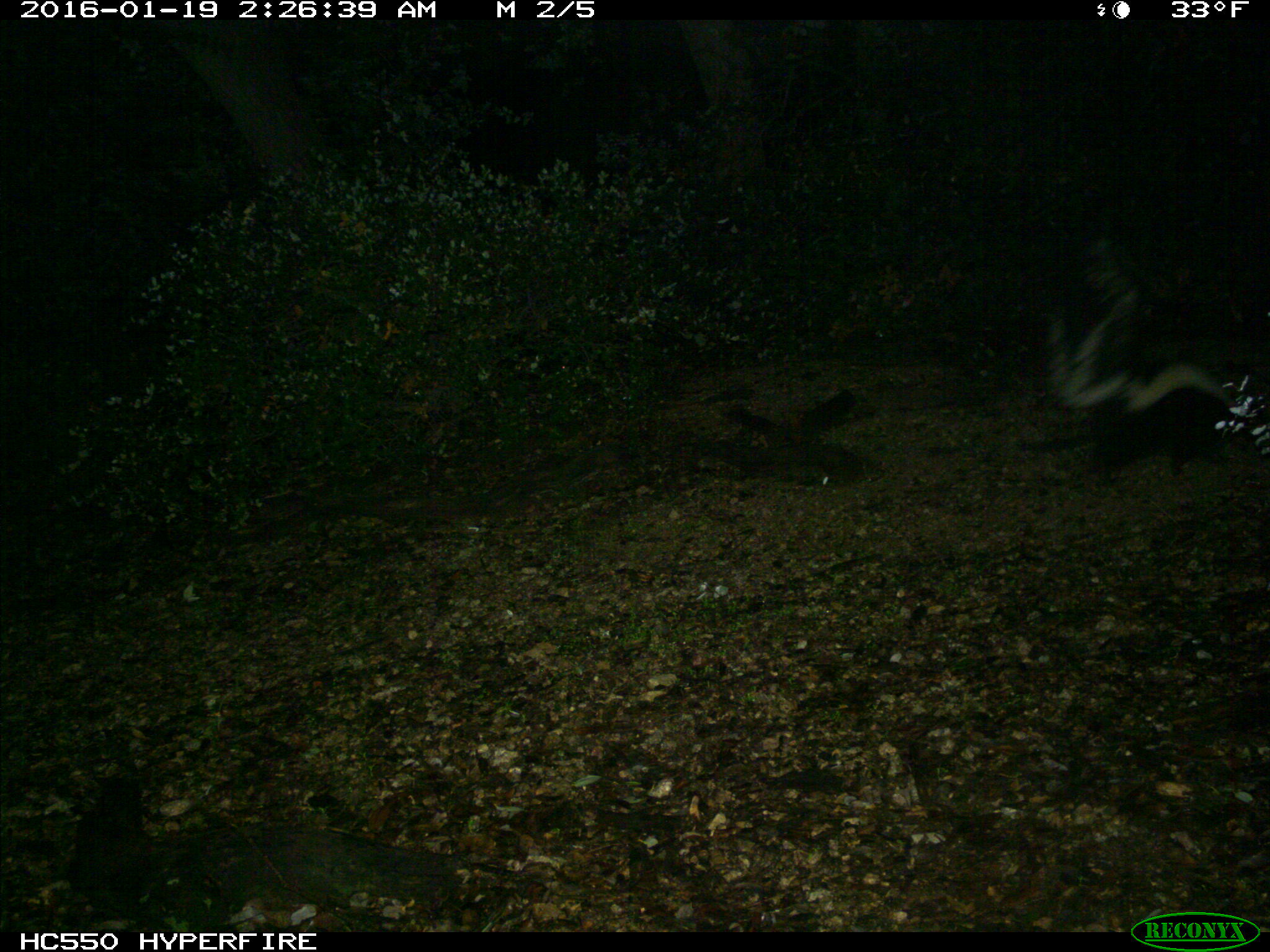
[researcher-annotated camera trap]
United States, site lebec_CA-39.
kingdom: Animalia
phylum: Chordata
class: Mammalia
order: Carnivora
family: Mephitidae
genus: Mephitis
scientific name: Mephitis mephitis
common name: striped skunk